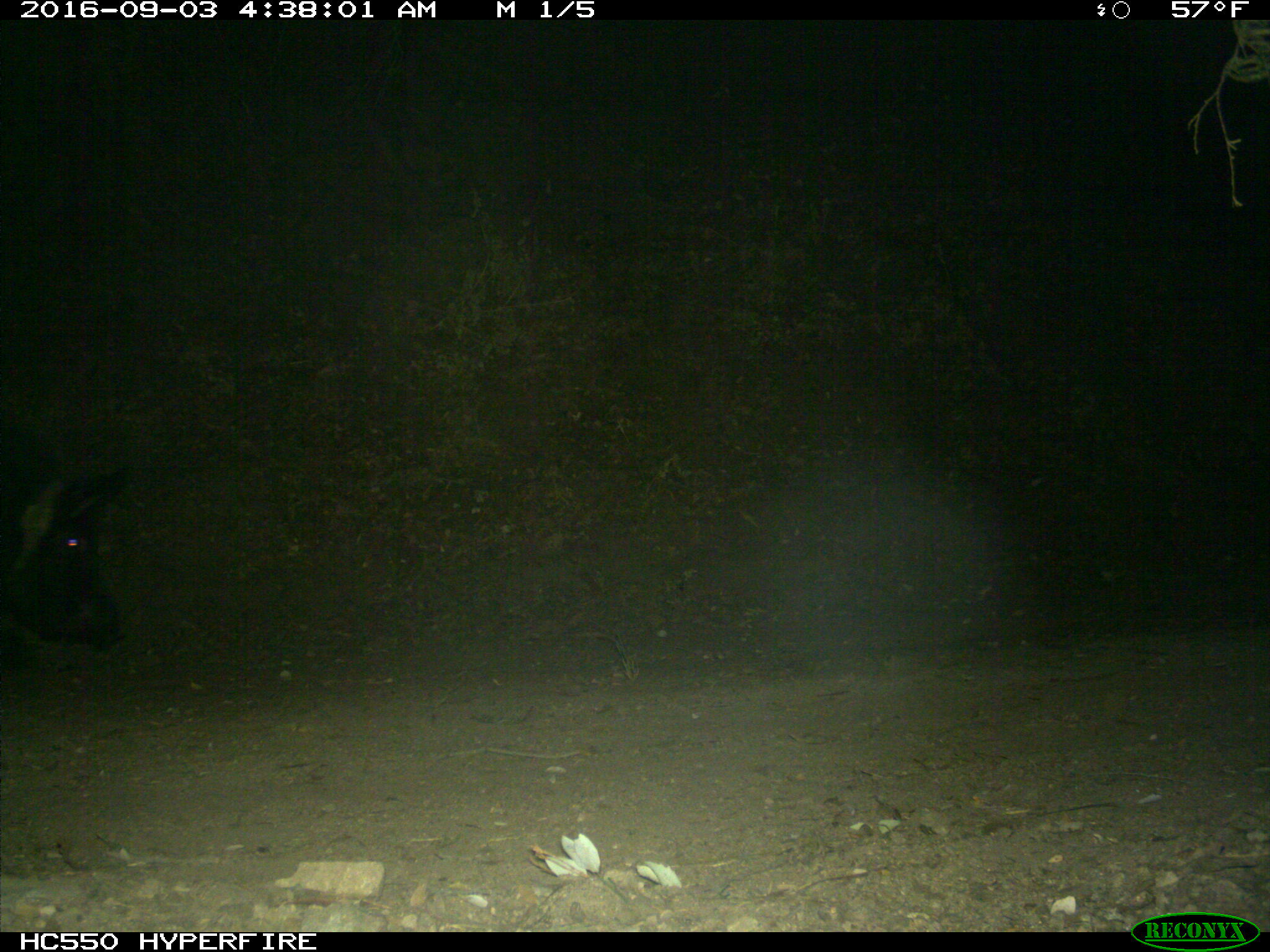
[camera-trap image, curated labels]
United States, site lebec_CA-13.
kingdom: Animalia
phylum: Chordata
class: Mammalia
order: Artiodactyla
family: Suidae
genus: Sus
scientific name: Sus scrofa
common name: wild boar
Sus scrofa (wild boar).